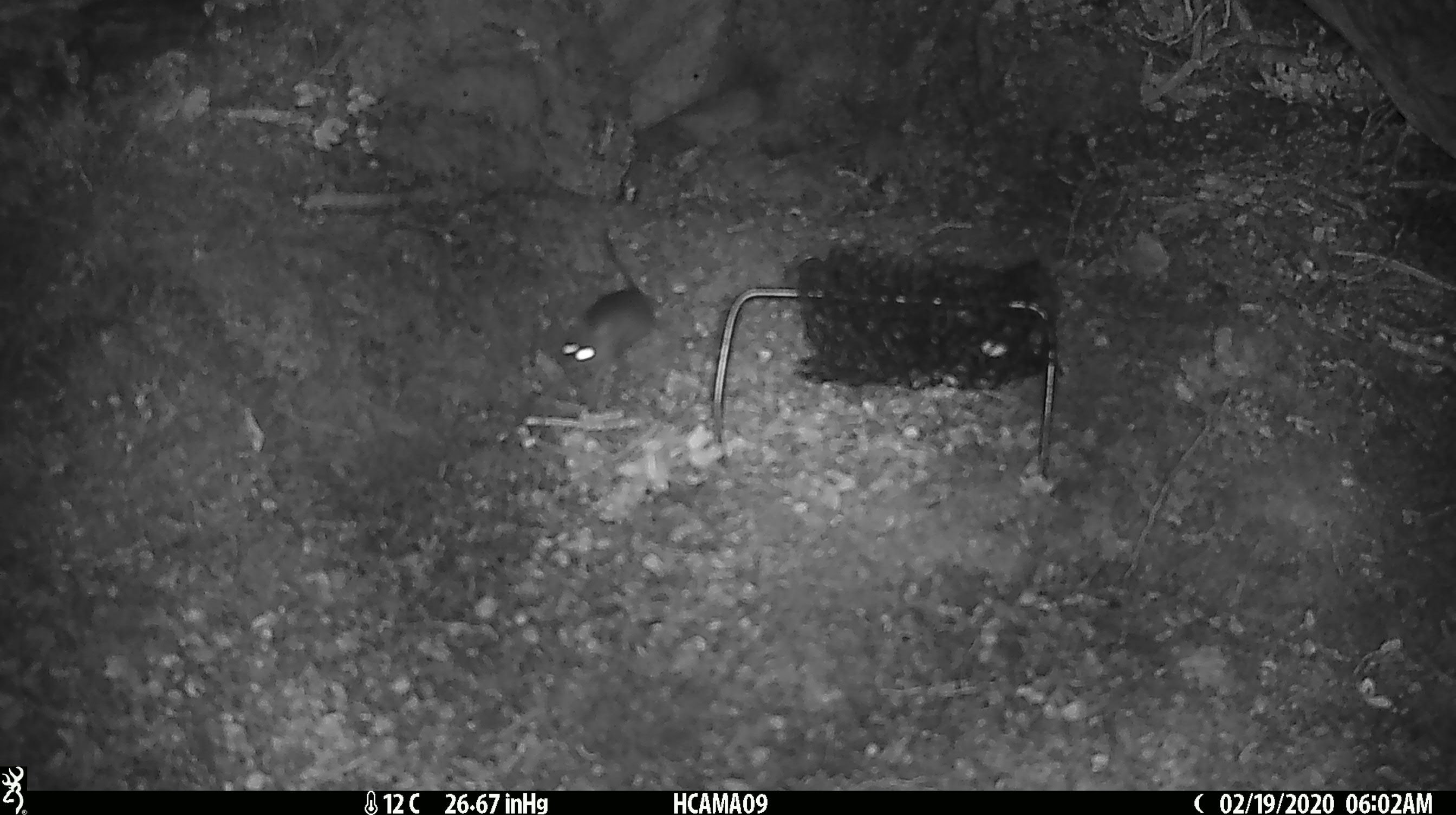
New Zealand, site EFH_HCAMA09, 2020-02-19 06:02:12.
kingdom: Animalia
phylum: Chordata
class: Mammalia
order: Rodentia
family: Muridae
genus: Mus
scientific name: Mus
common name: mouse